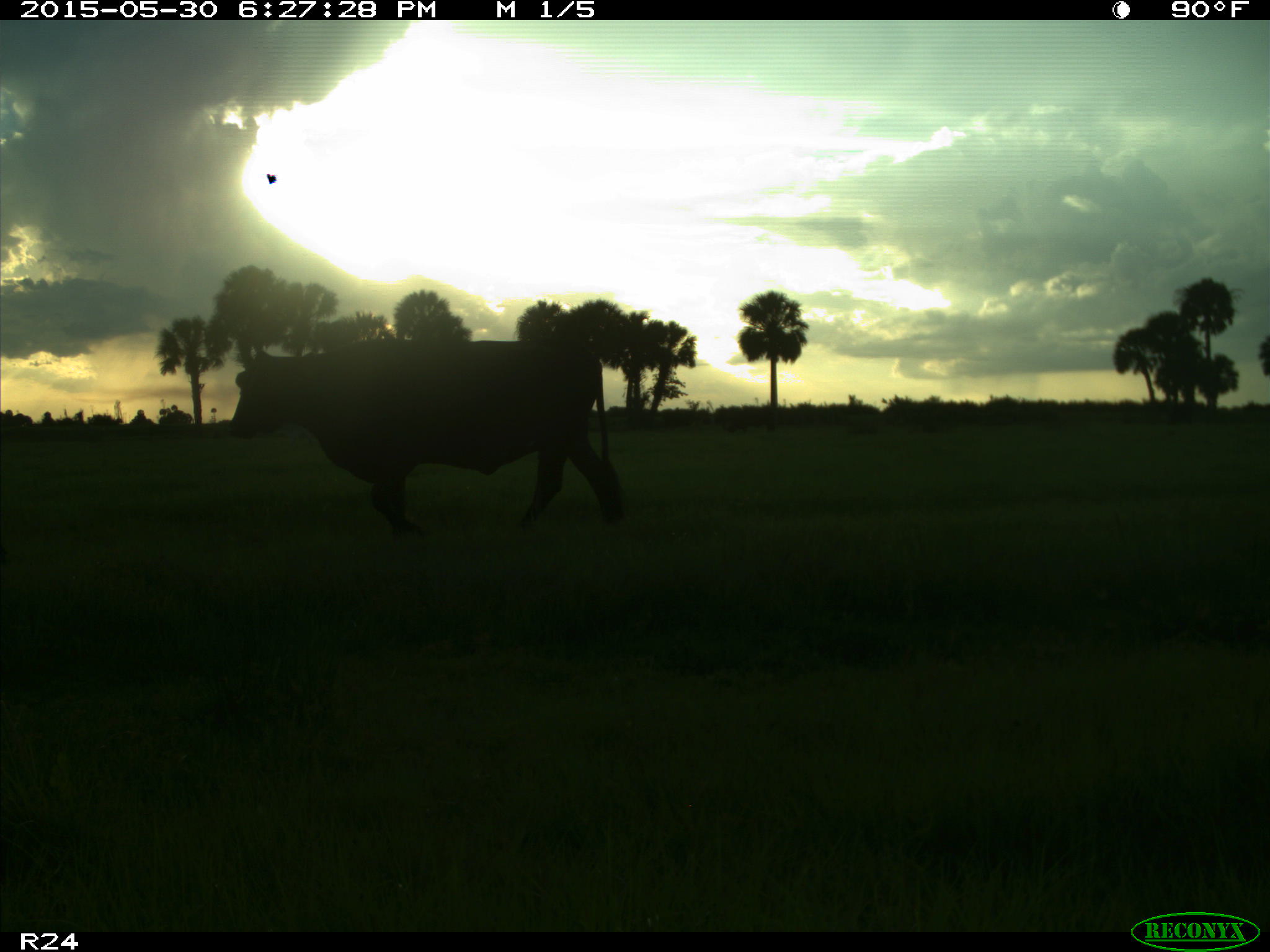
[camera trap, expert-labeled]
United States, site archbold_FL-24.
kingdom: Animalia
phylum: Chordata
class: Mammalia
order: Artiodactyla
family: Bovidae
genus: Bos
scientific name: Bos taurus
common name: domestic cow